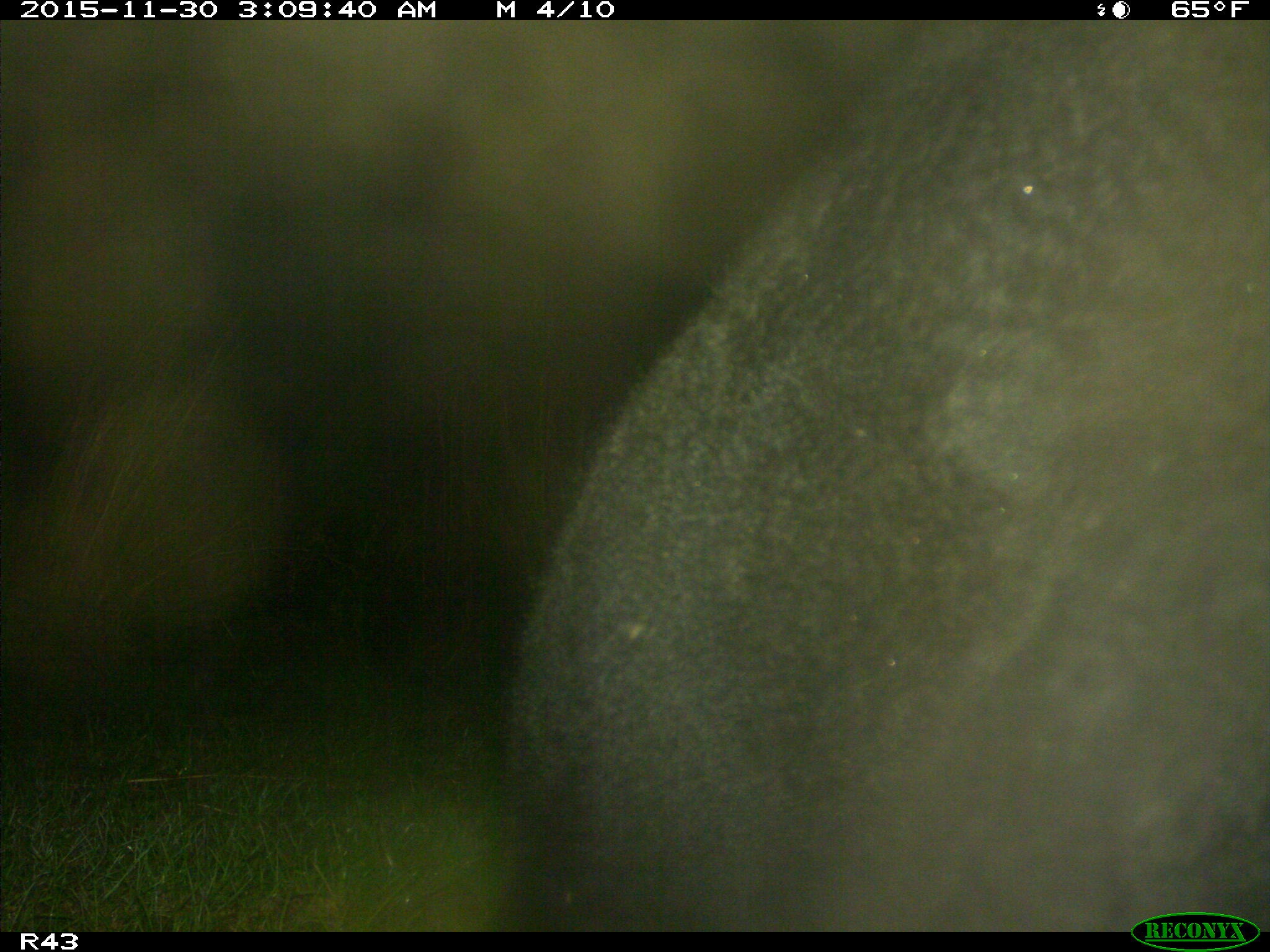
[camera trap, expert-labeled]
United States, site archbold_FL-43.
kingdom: Animalia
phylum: Chordata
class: Mammalia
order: Artiodactyla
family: Bovidae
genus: Bos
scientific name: Bos taurus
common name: domestic cow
Bos taurus (domestic cow).